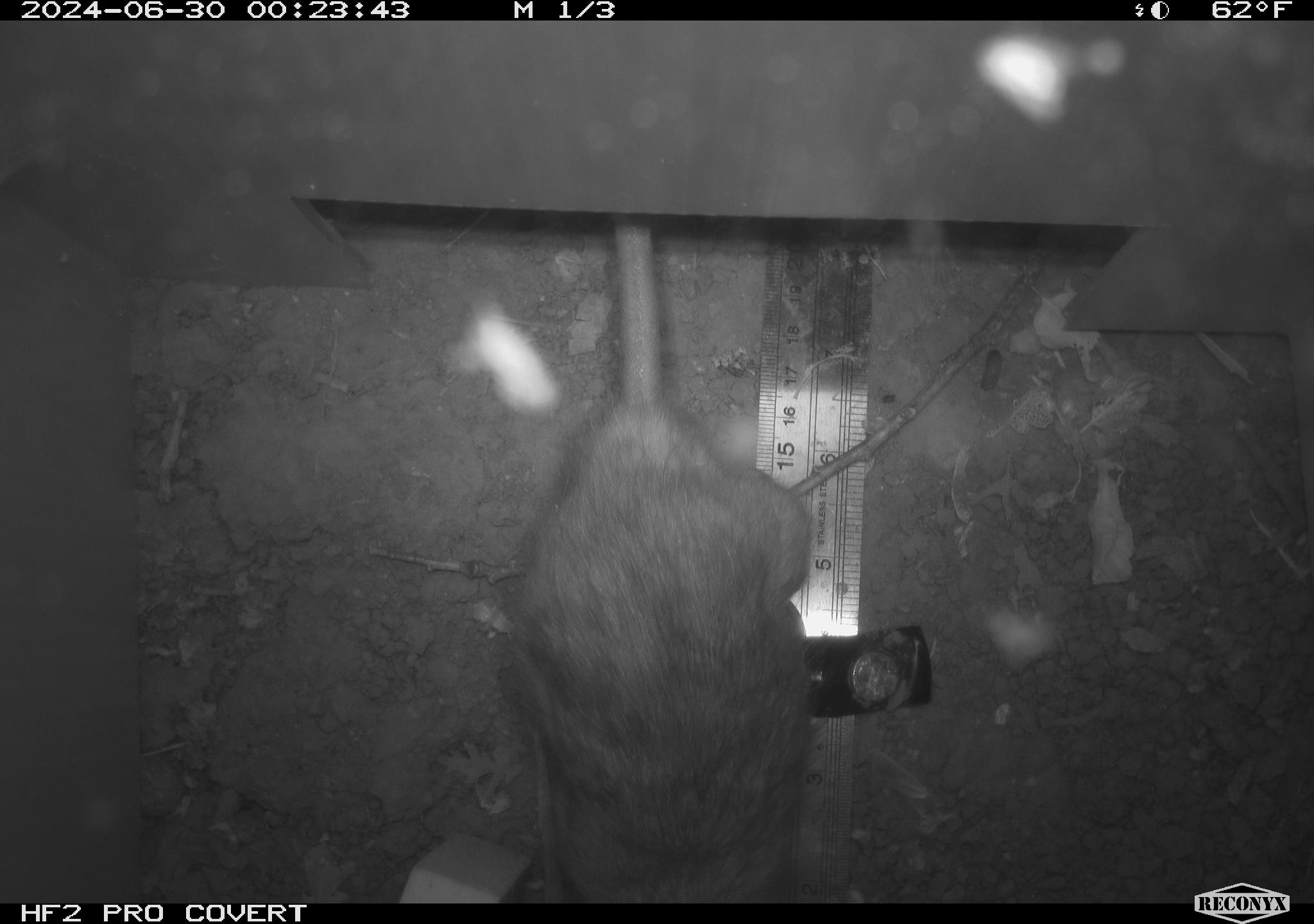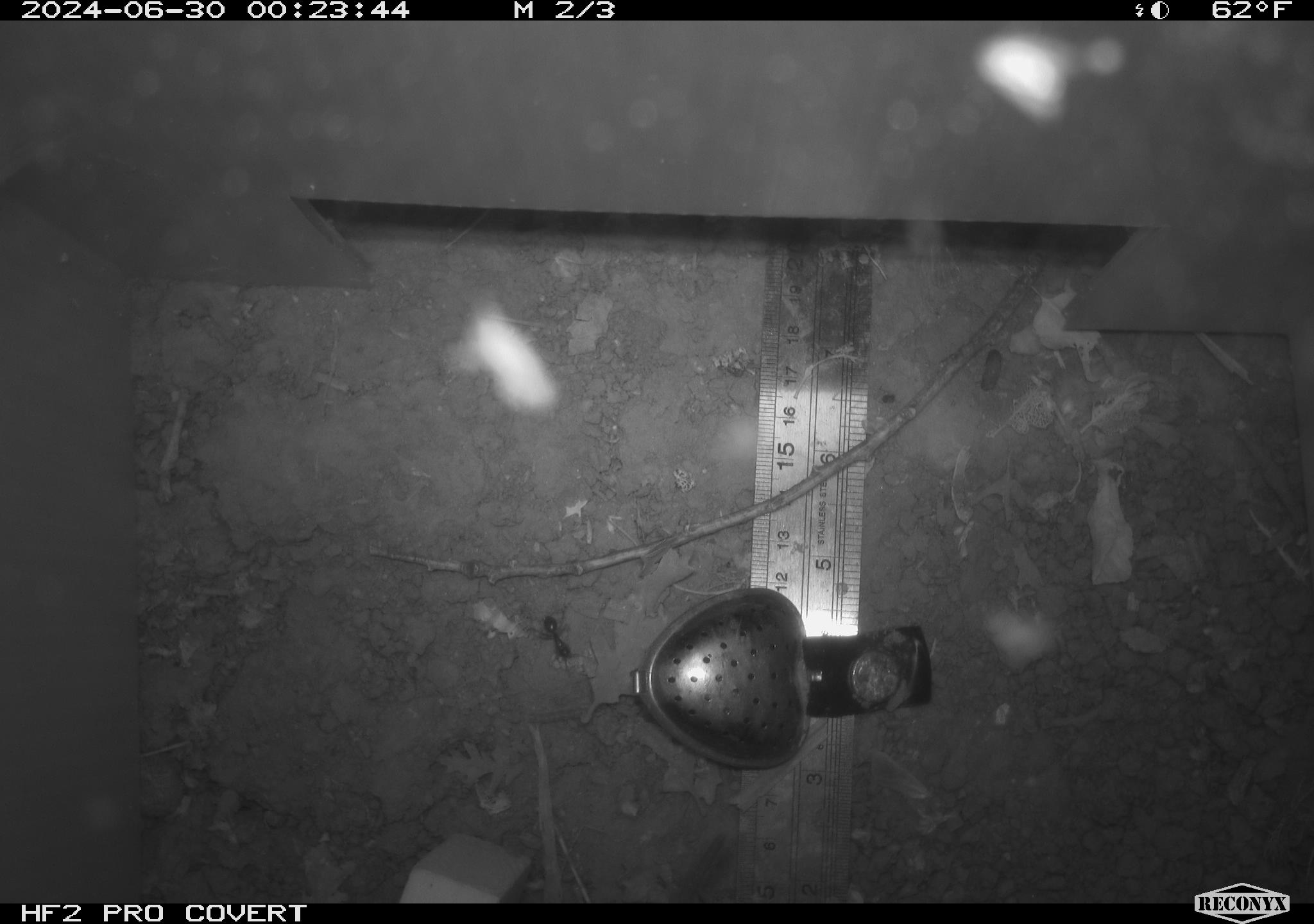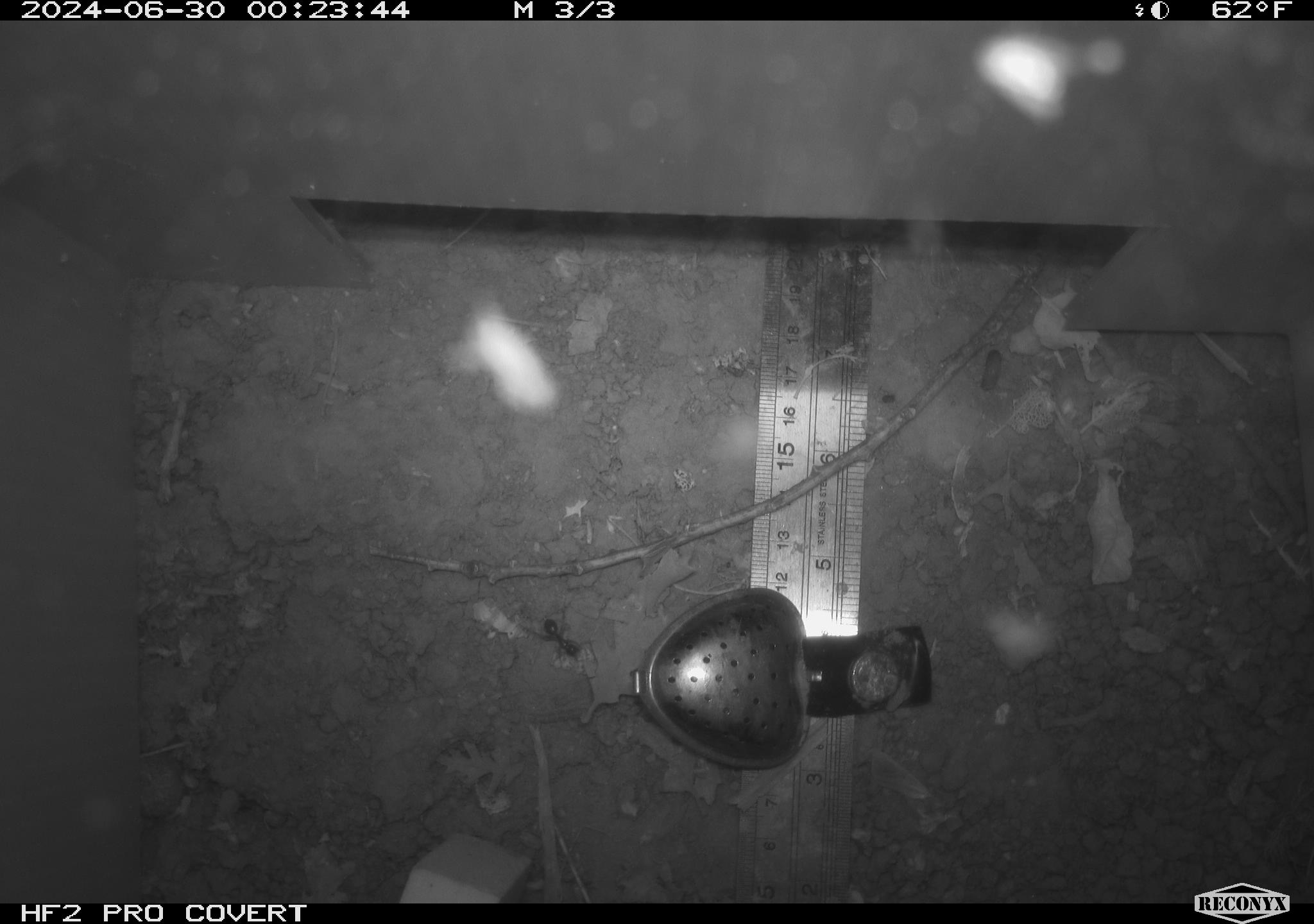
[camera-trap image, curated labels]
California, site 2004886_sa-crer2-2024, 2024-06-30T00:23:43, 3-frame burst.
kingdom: Animalia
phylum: Chordata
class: Mammalia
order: Rodentia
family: Muridae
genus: Rattus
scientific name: Rattus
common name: rat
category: rattus species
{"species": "rattus species (rat) (Rattus)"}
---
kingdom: Animalia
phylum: Chordata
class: Aves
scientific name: Aves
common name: bird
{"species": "bird (Aves)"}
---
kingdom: Animalia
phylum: Chordata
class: Mammalia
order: Rodentia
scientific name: Rodentia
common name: mouse species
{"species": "mouse species (Rodentia)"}